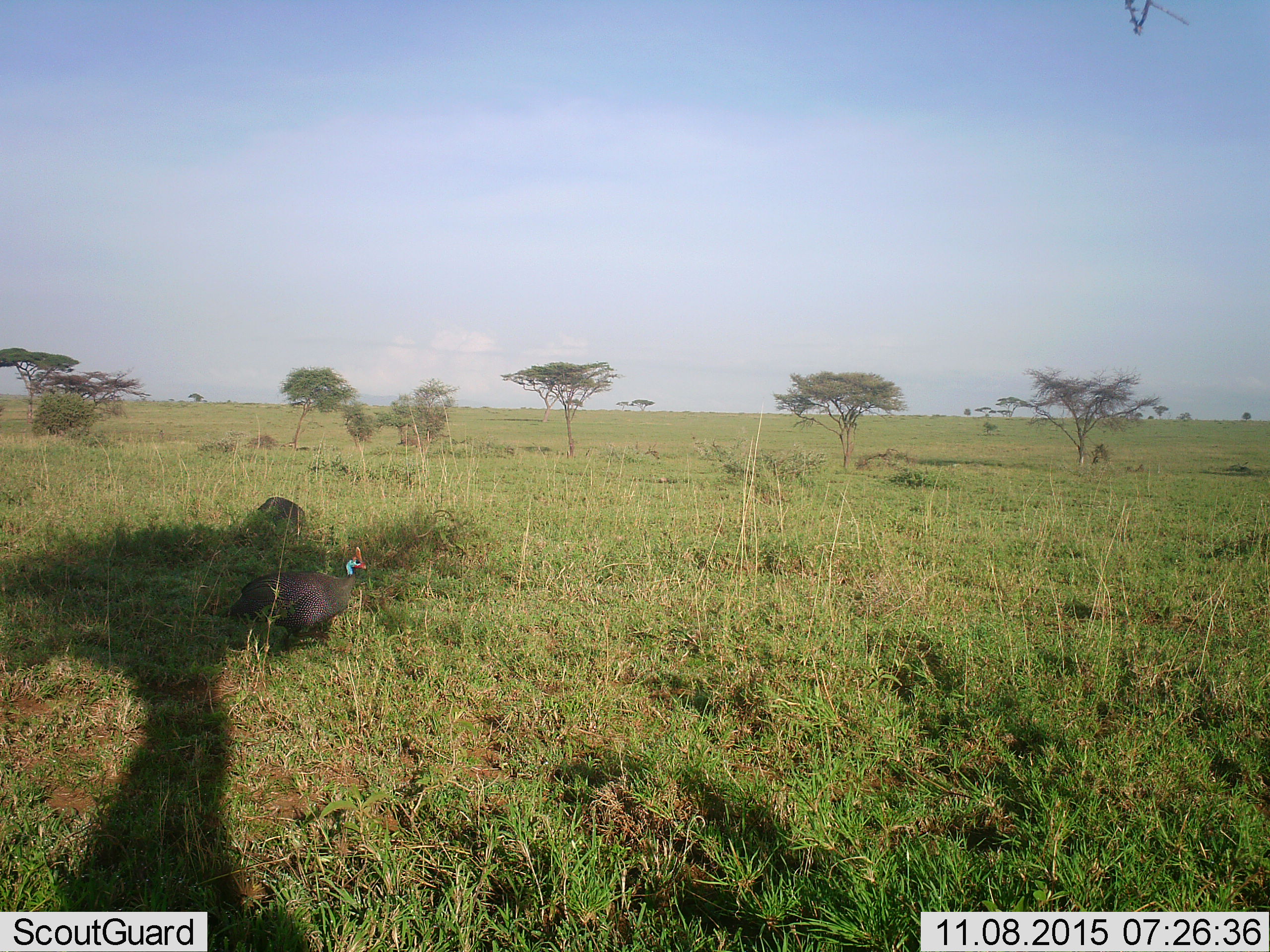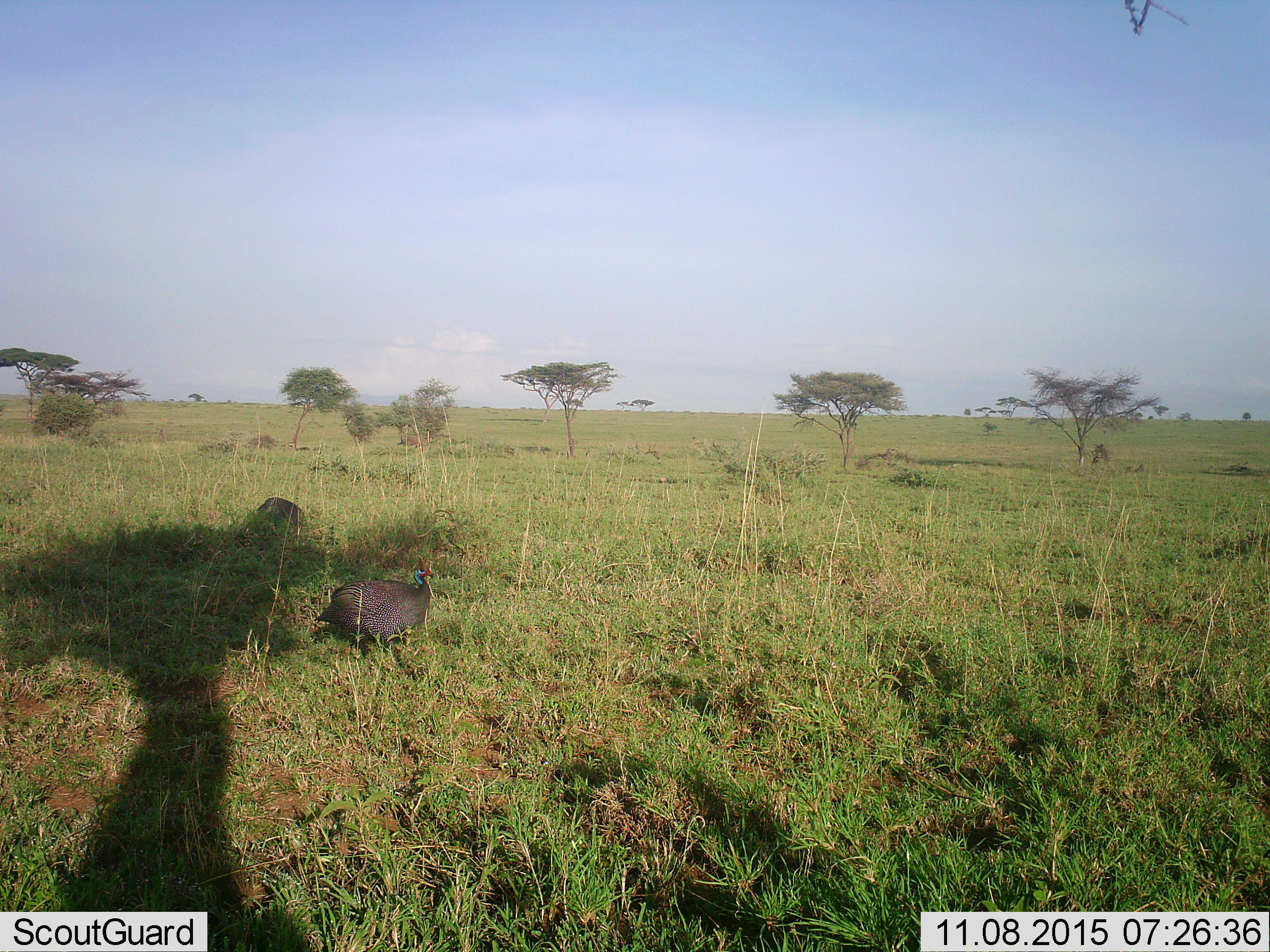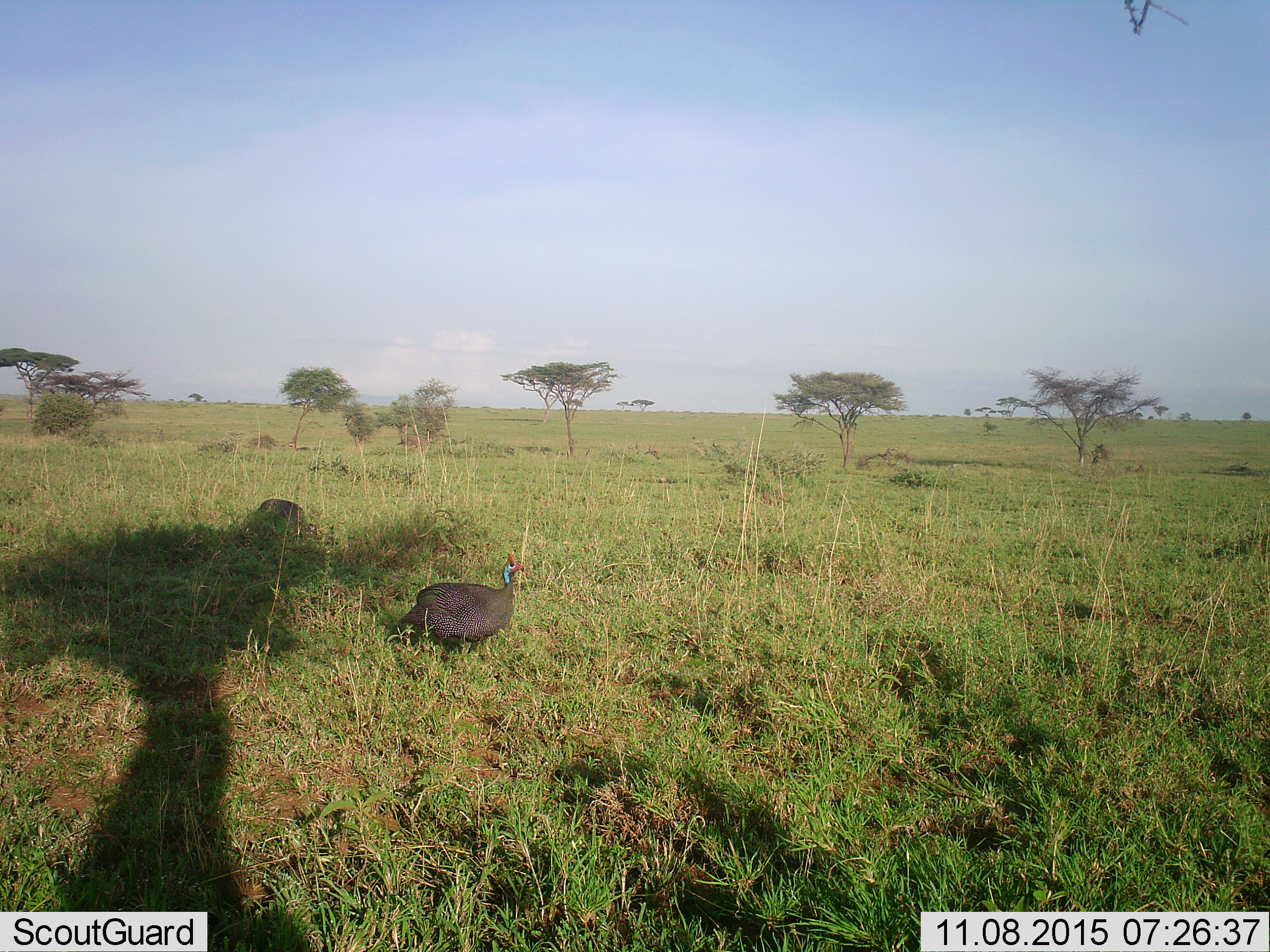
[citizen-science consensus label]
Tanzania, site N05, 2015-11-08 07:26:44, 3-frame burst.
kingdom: Animalia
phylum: Chordata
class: Aves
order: Galliformes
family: Numididae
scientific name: Numididae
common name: guinea fowl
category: guineafowl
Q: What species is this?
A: Guineafowl (guinea fowl) (Numididae).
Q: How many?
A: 2.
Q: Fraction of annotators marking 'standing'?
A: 11%.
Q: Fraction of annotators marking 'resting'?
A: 0%.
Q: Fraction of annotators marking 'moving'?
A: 89%.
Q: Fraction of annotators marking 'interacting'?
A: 0%.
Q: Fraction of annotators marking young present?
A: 0%.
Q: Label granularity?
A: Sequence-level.